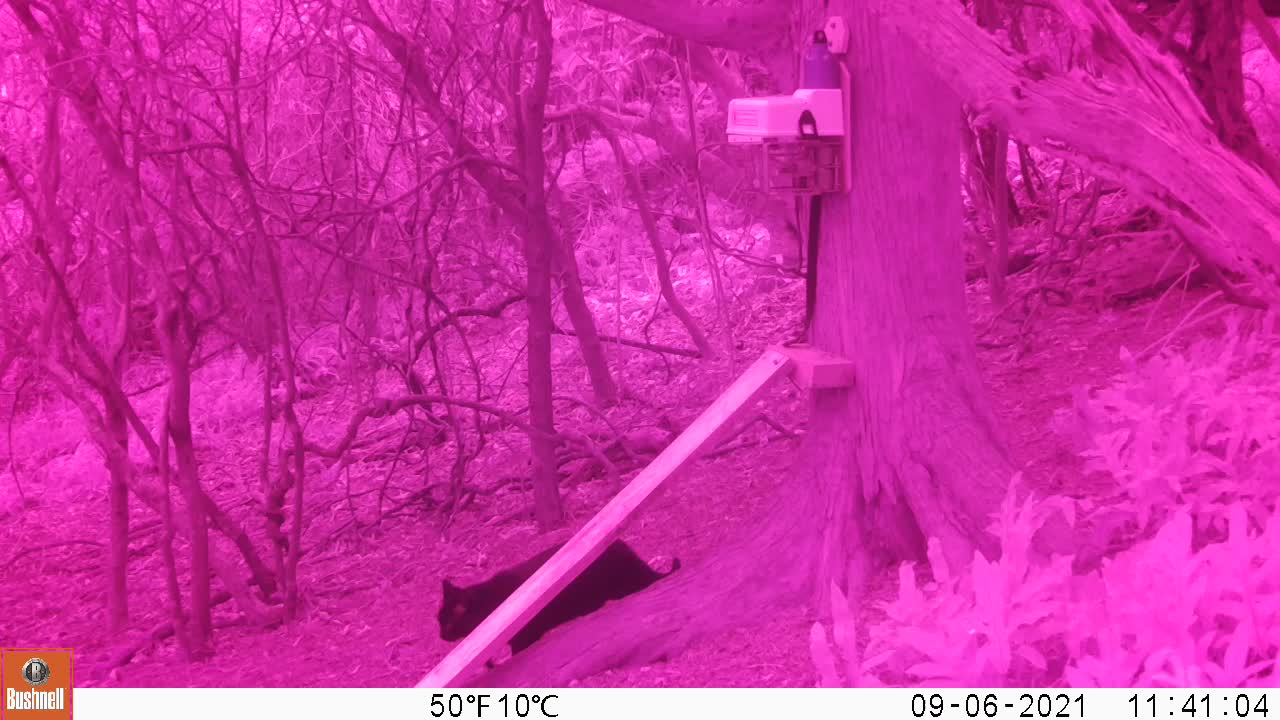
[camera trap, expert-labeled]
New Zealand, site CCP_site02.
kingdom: Animalia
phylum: Chordata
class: Mammalia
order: Carnivora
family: Felidae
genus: Felis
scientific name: Felis catus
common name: domestic cat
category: cat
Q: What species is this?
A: Cat (domestic cat) (Felis catus).